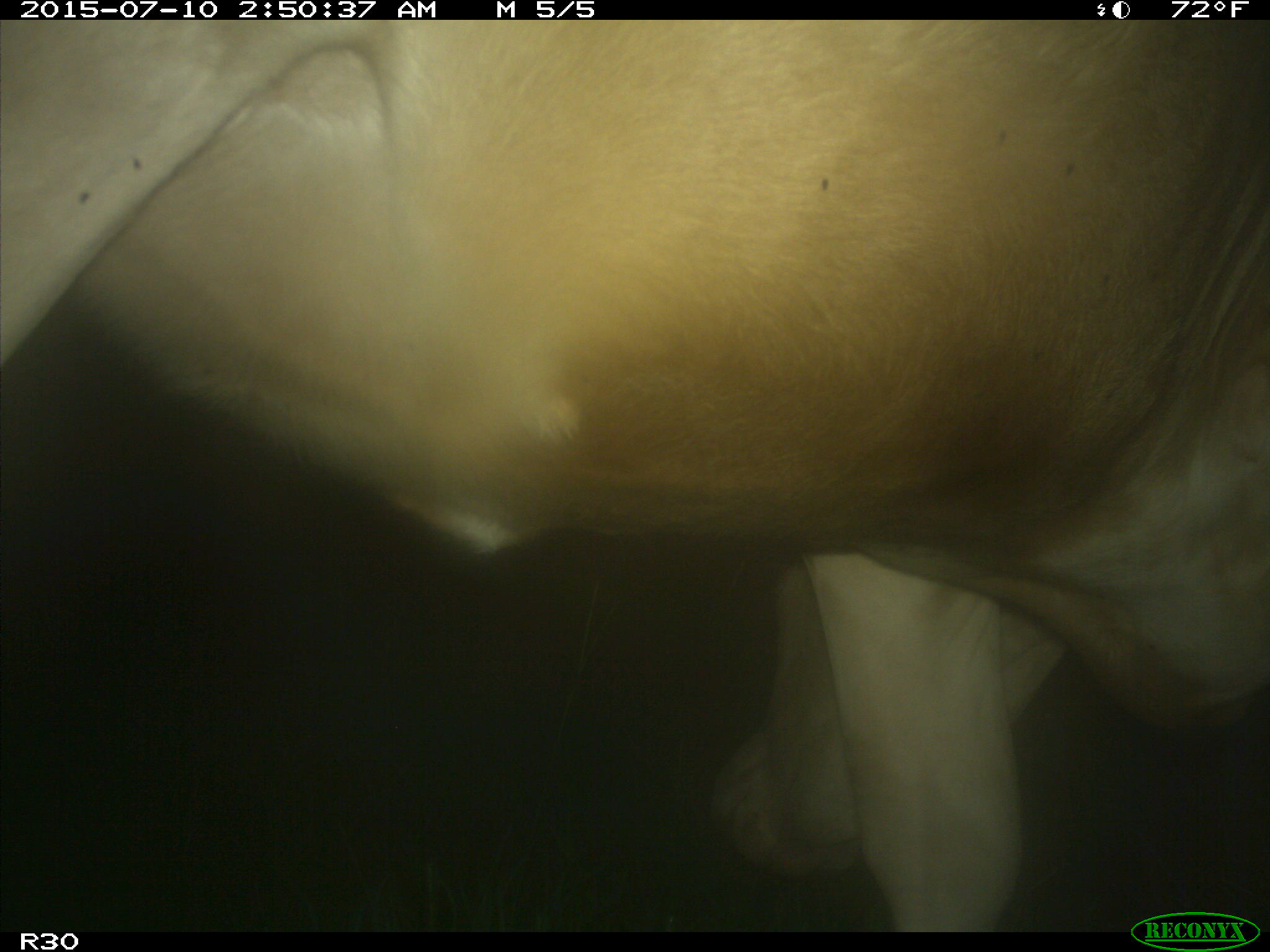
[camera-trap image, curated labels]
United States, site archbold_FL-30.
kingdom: Animalia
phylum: Chordata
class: Mammalia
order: Artiodactyla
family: Bovidae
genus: Bos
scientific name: Bos taurus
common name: domestic cow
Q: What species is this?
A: Bos taurus (domestic cow).